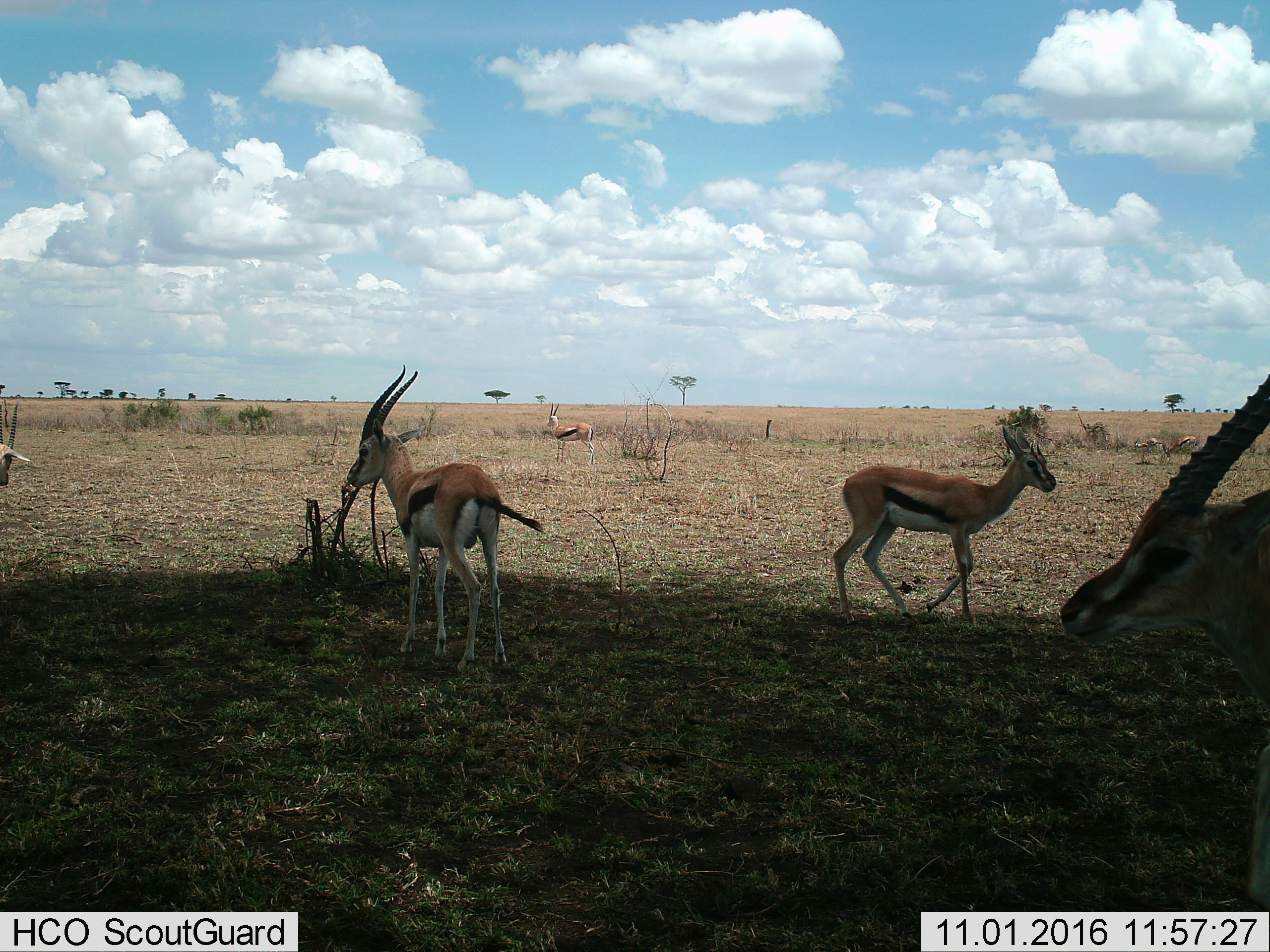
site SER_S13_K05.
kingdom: Animalia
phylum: Chordata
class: Mammalia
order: Artiodactyla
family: Bovidae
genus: Eudorcas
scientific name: Eudorcas thomsonii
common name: thomson's gazelle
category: gazellethomsons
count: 7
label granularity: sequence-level